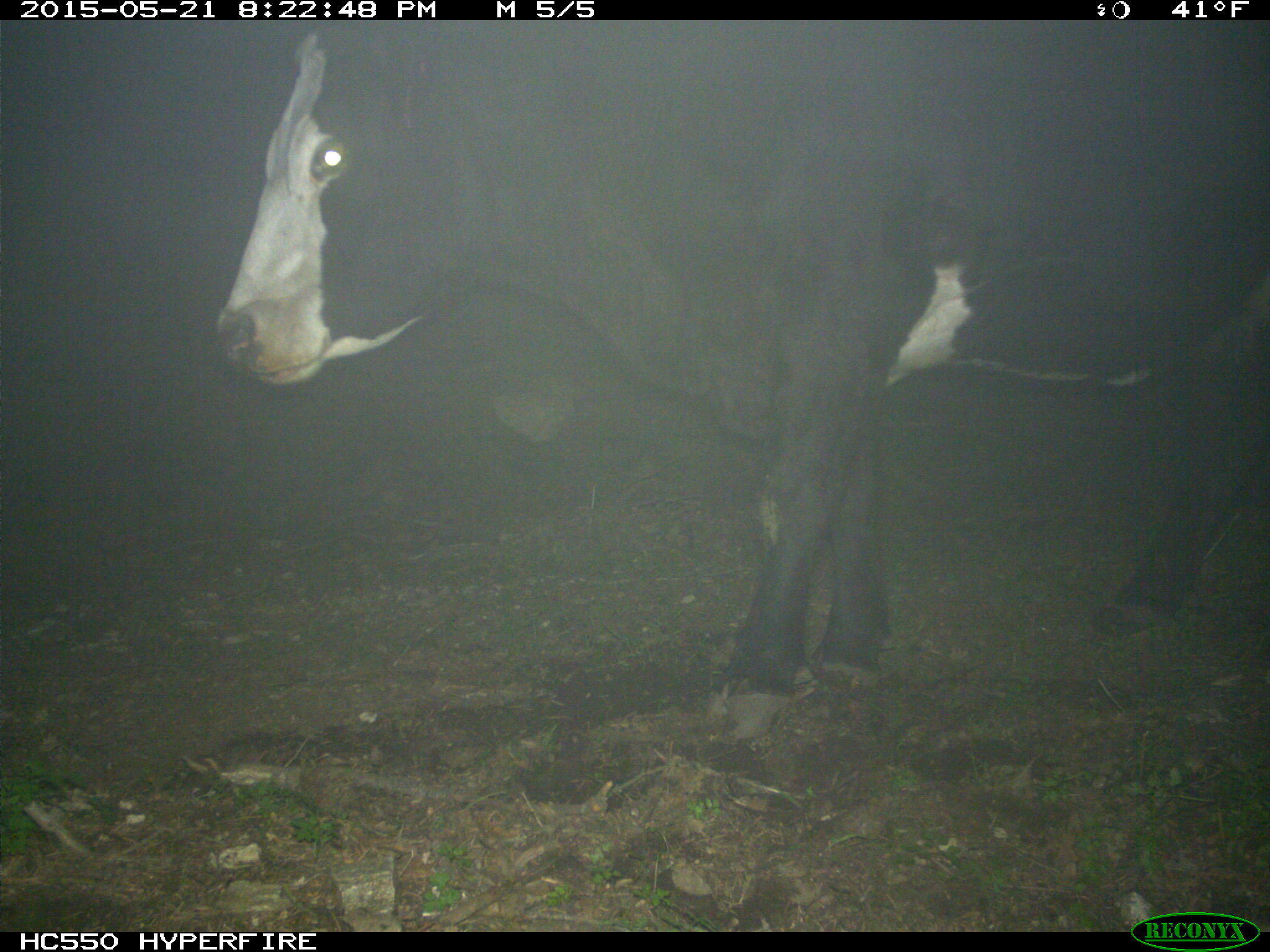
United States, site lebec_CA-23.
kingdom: Animalia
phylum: Chordata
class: Mammalia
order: Artiodactyla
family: Bovidae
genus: Bos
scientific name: Bos taurus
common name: domestic cow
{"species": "Bos taurus (domestic cow)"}